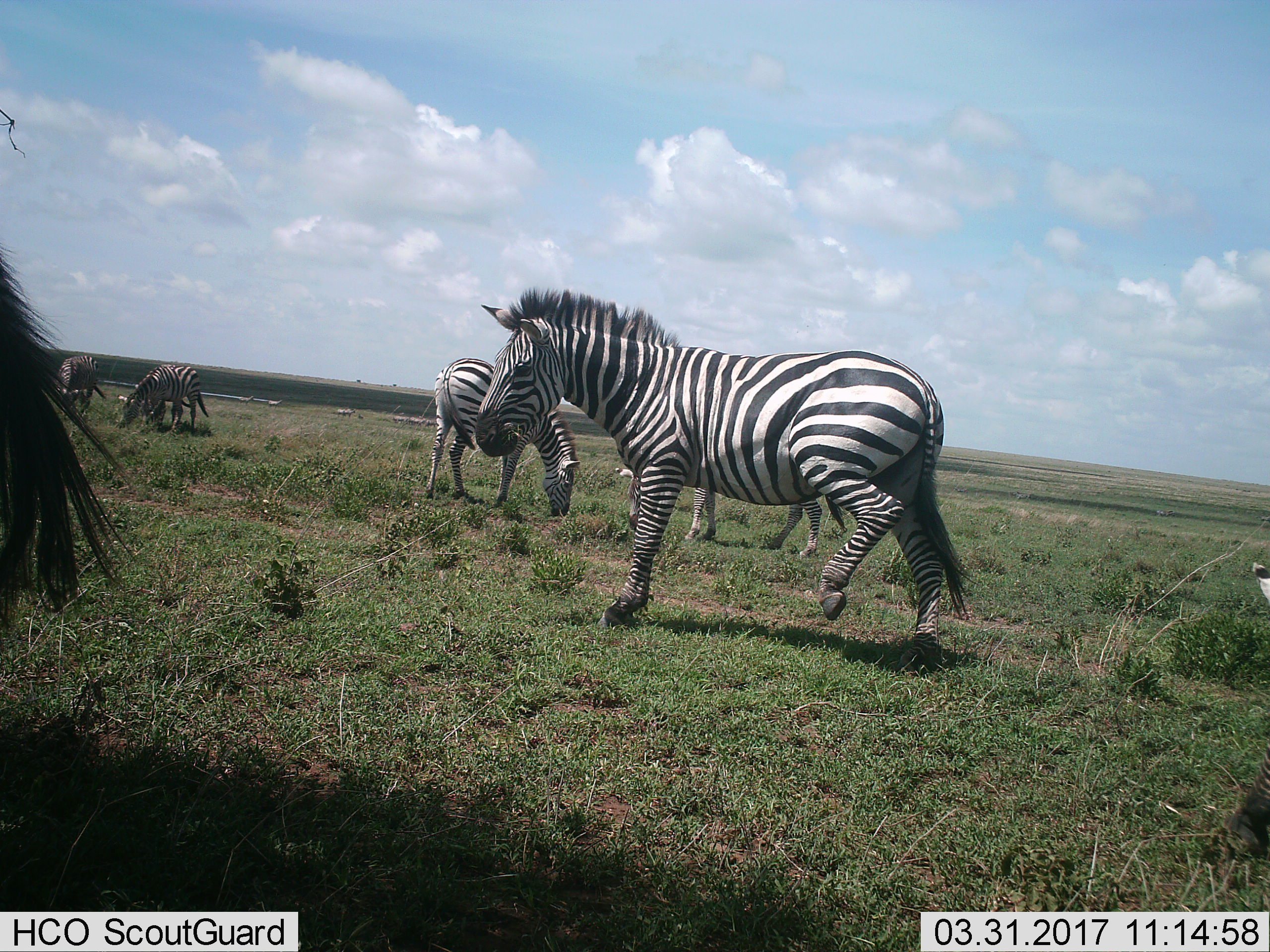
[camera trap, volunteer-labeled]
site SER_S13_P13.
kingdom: Animalia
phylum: Chordata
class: Mammalia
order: Perissodactyla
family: Equidae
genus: Equus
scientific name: Equus quagga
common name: plains zebra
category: zebraplains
Zebraplains (plains zebra) (Equus quagga), count 7. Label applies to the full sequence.